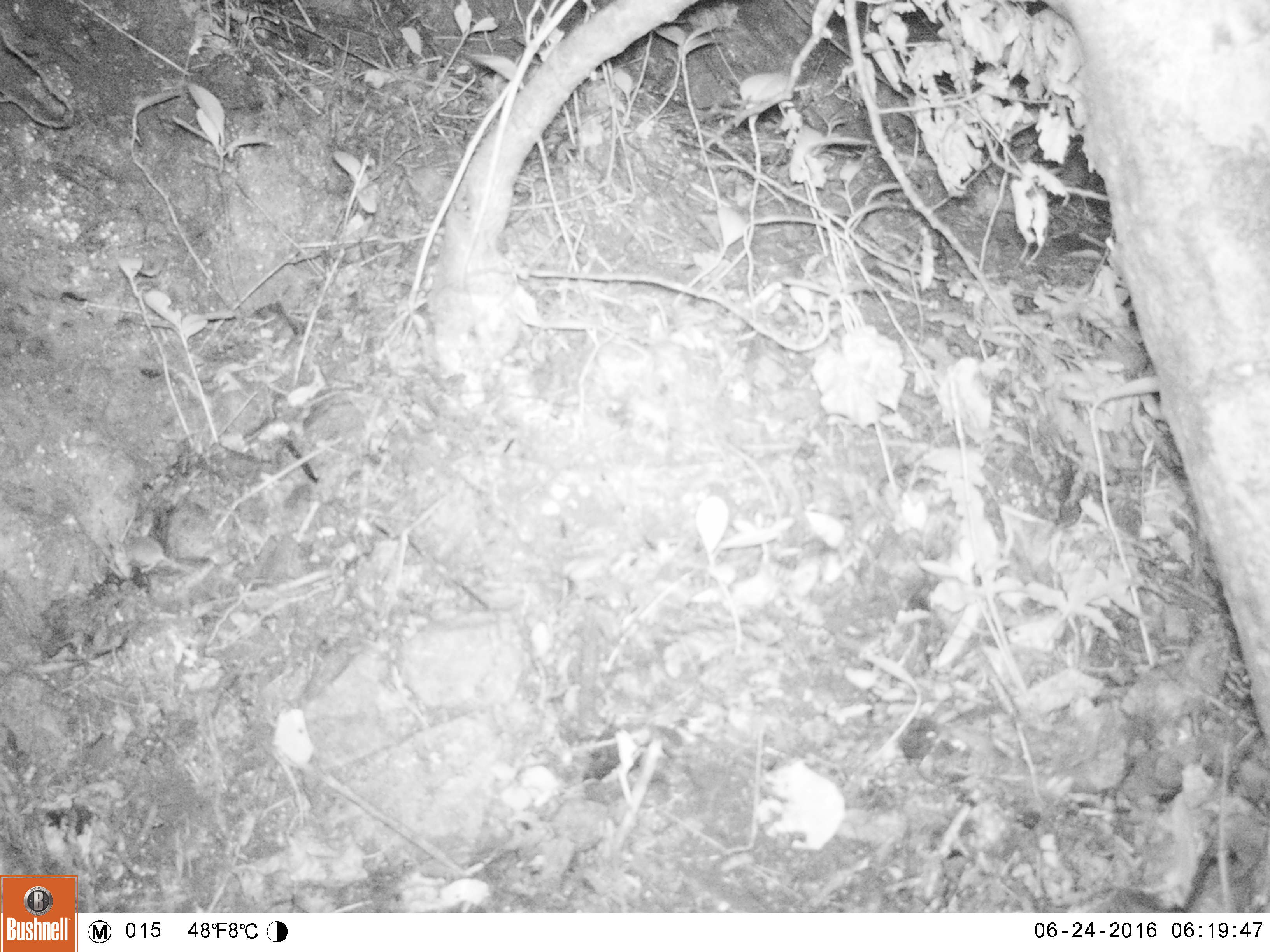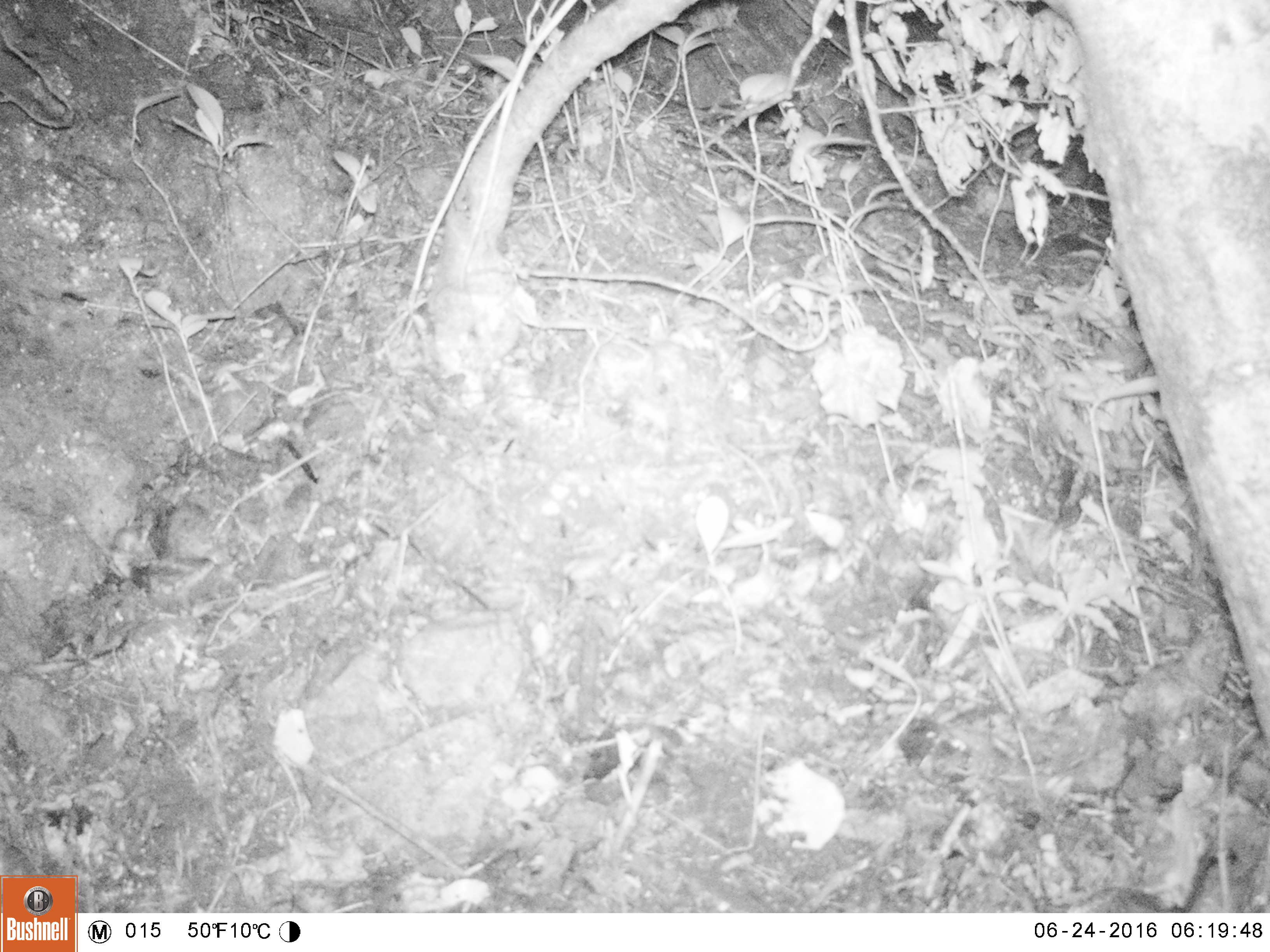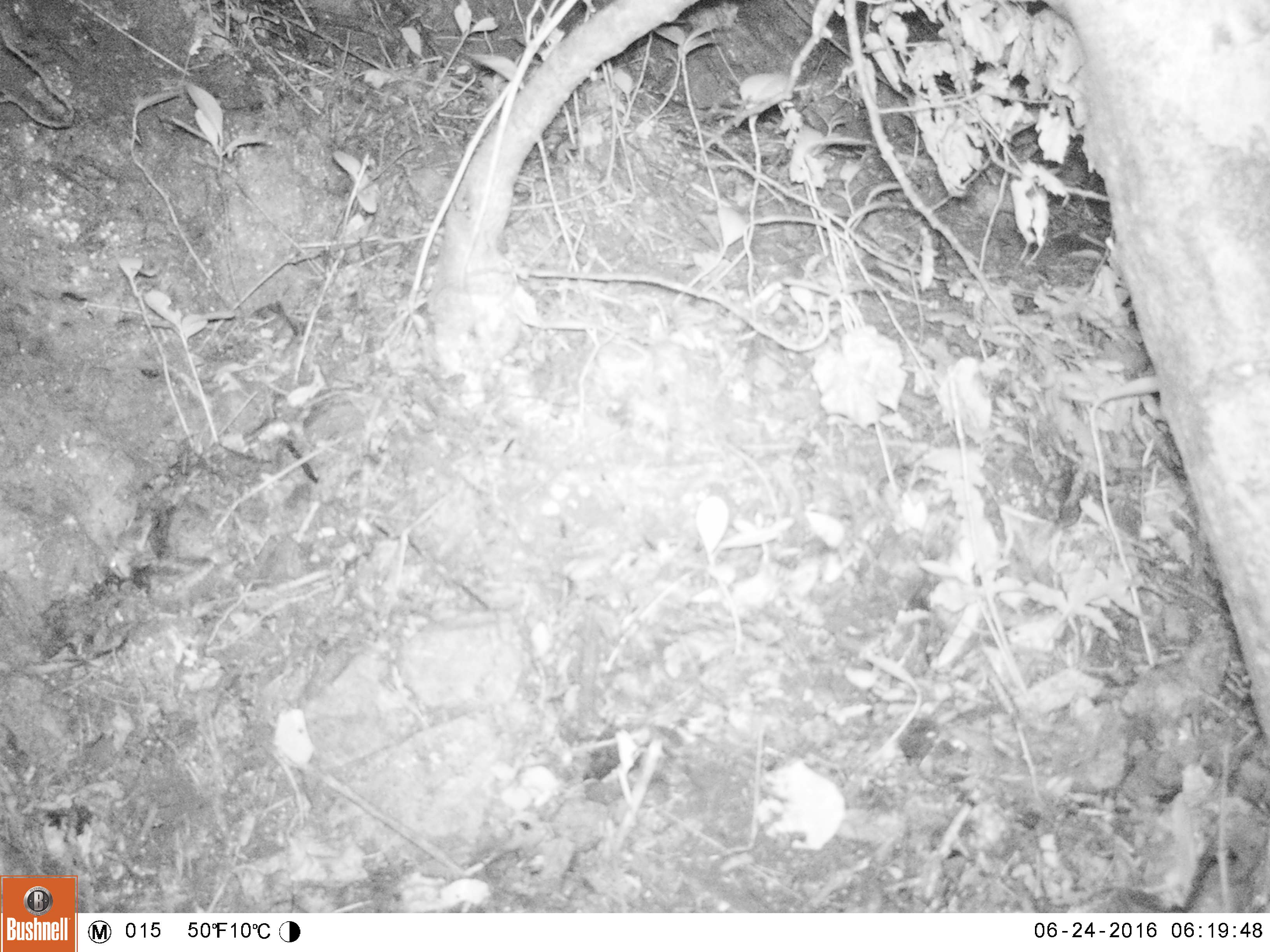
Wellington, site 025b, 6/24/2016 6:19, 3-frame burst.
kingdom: Animalia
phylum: Chordata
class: Mammalia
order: Rodentia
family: Muridae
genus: Mus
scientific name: Mus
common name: mouse